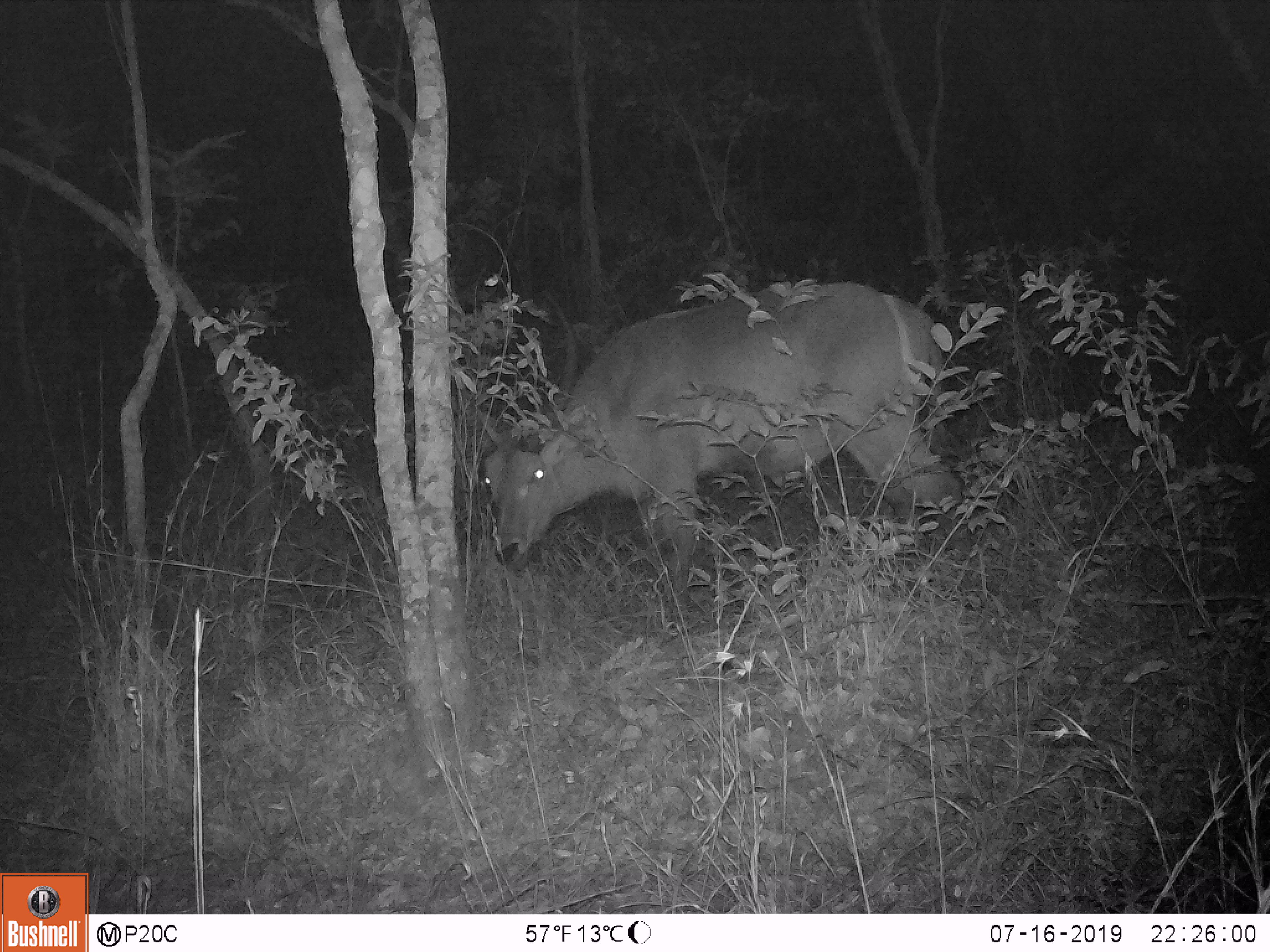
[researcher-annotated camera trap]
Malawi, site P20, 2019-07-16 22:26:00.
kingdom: Animalia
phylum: Chordata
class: Mammalia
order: Artiodactyla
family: Bovidae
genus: Kobus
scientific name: Kobus ellipsiprymnus ellipsiprymnus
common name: common waterbuck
Common waterbuck (Kobus ellipsiprymnus ellipsiprymnus), count 1.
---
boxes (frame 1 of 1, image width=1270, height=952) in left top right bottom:
common waterbuck: 454 267 994 572